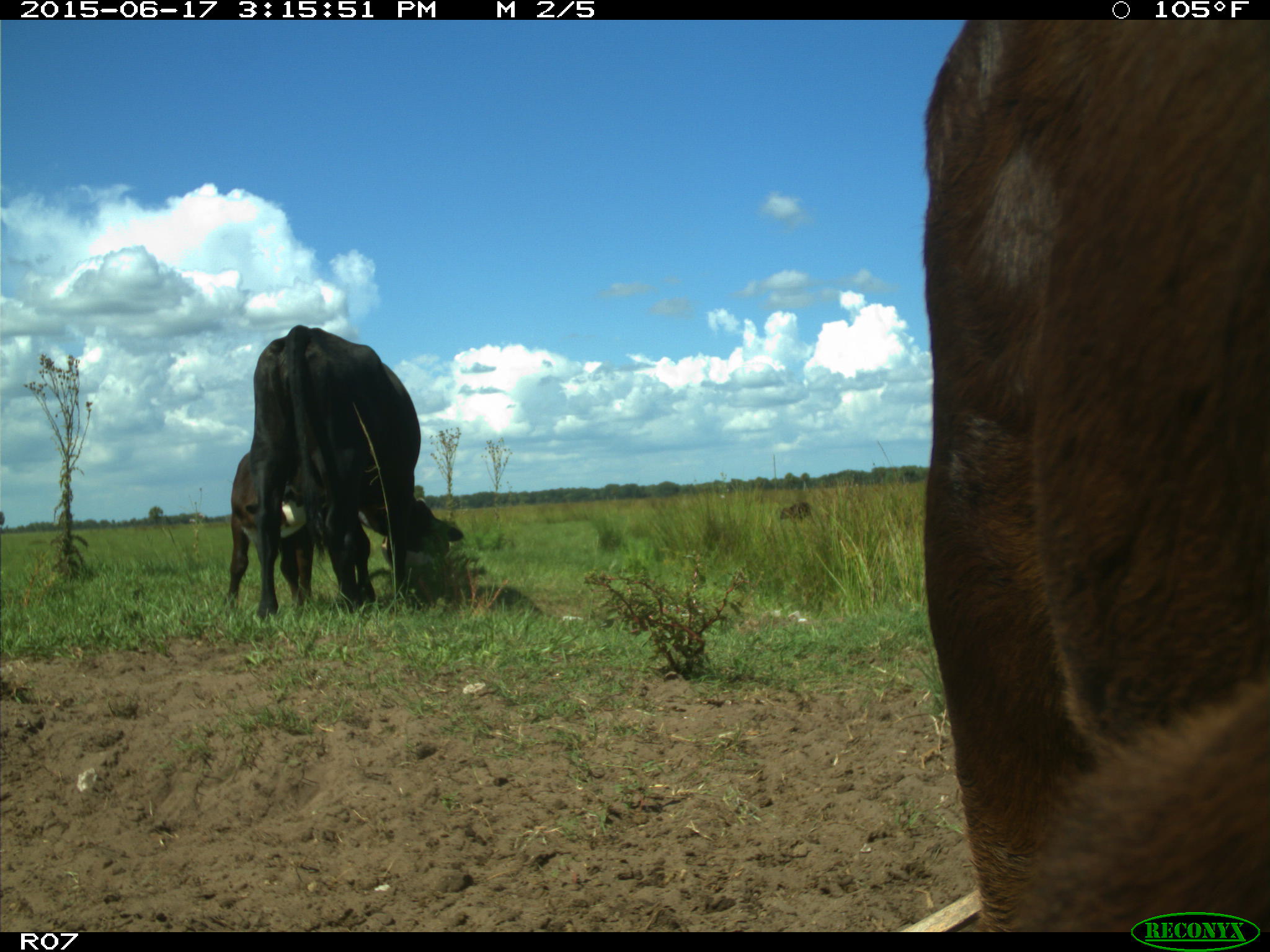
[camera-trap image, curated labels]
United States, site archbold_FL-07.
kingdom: Animalia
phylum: Chordata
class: Mammalia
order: Artiodactyla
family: Bovidae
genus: Bos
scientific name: Bos taurus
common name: domestic cow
Bos taurus (domestic cow).